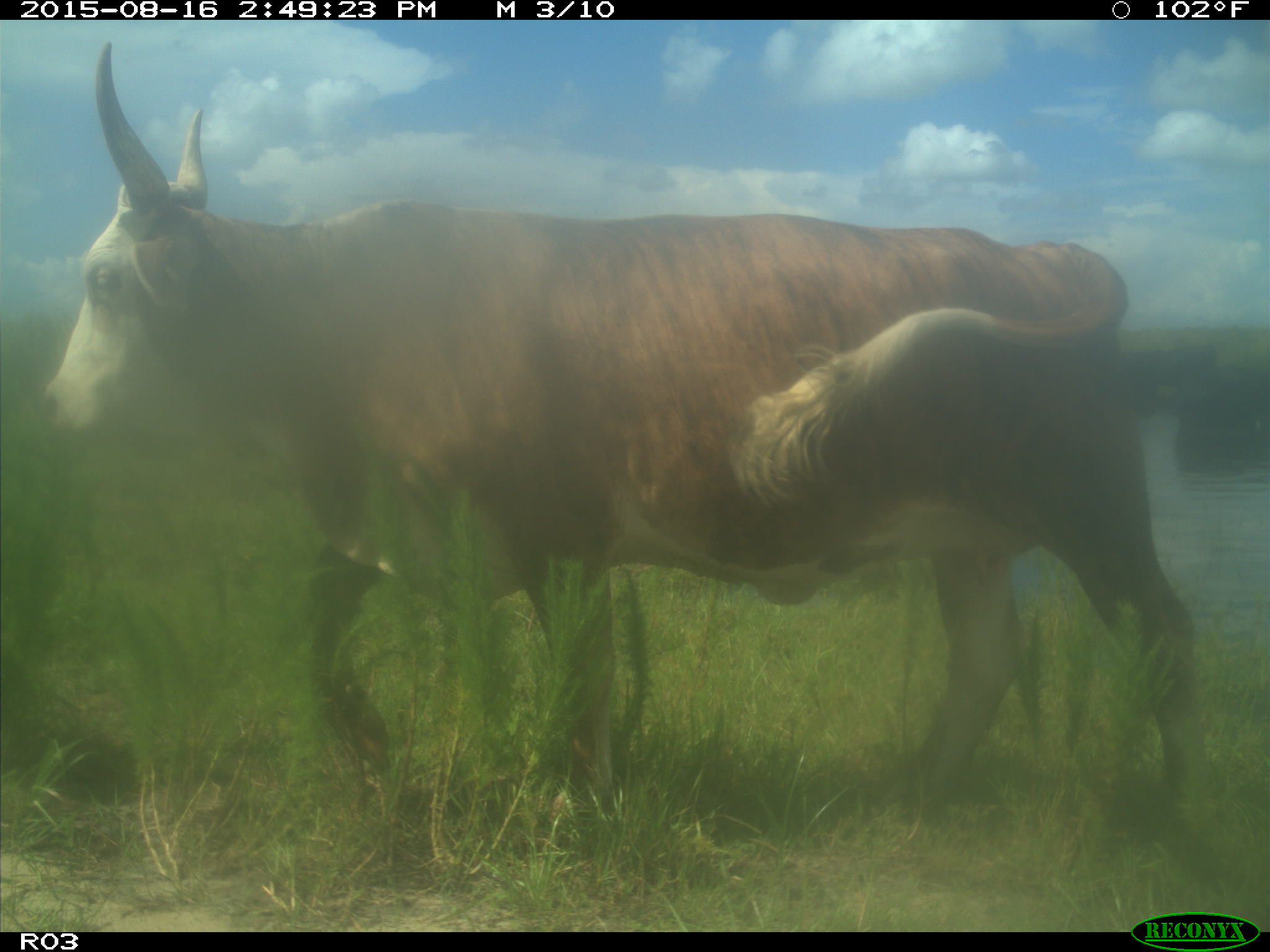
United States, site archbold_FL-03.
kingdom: Animalia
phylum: Chordata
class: Mammalia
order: Artiodactyla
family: Bovidae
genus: Bos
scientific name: Bos taurus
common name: domestic cow